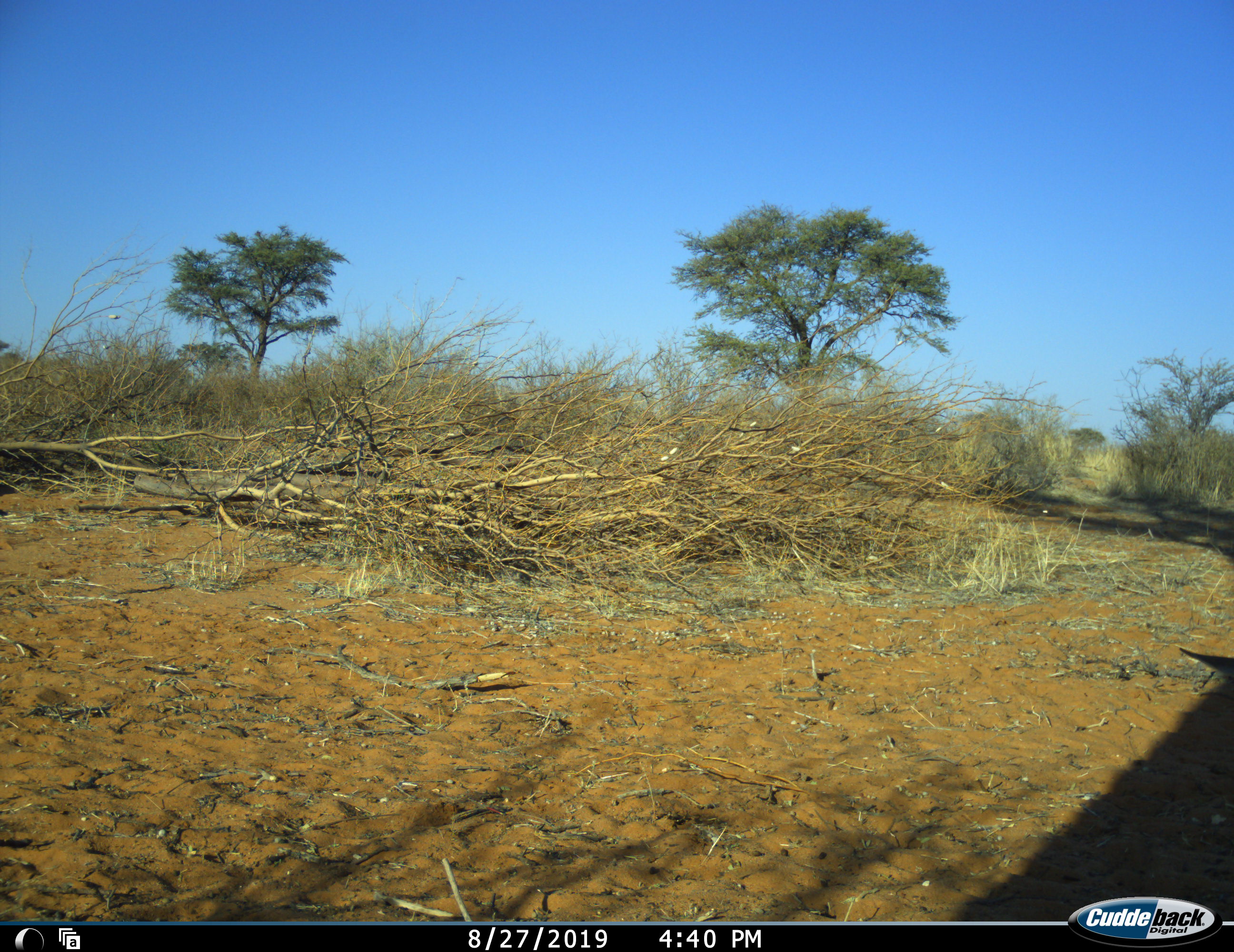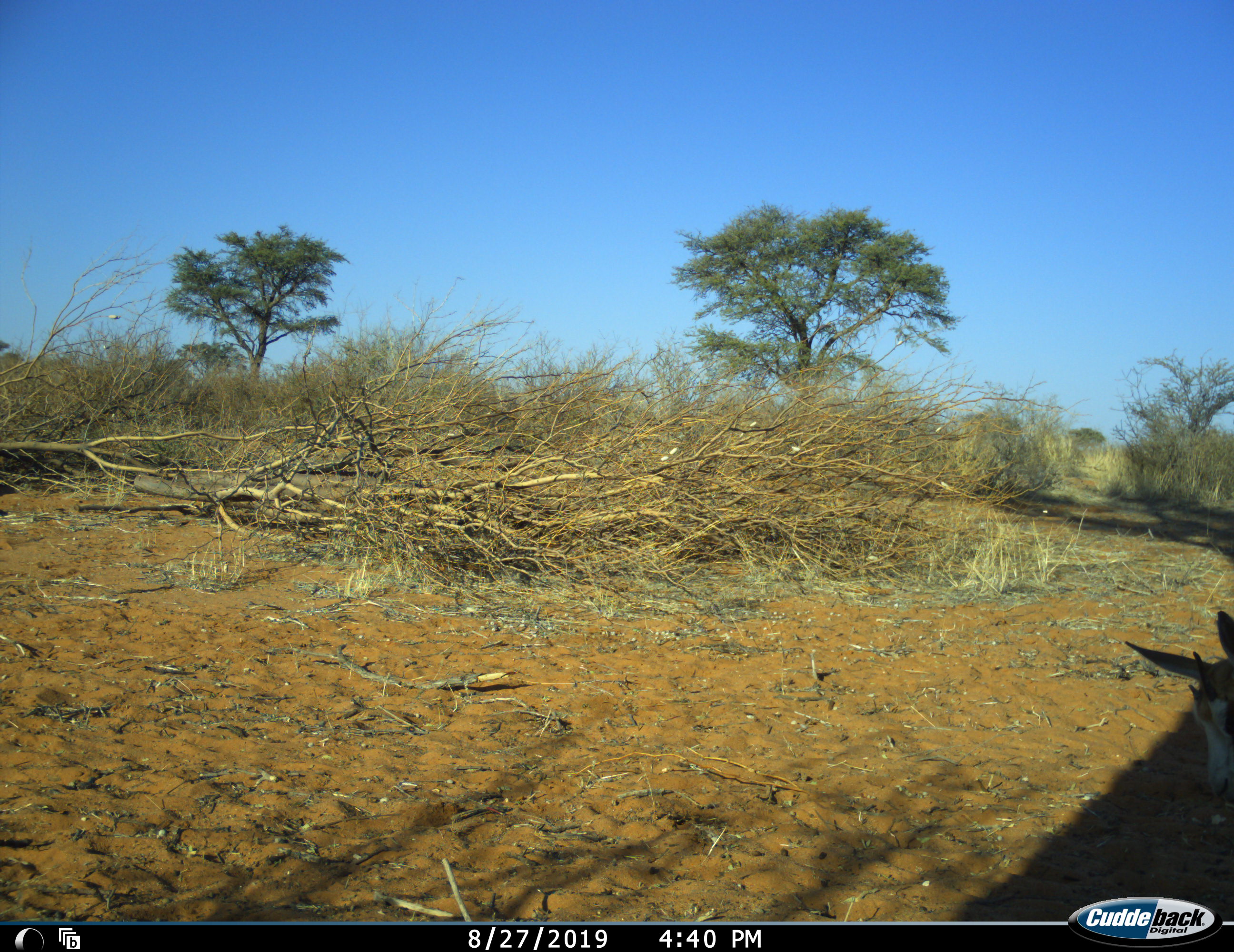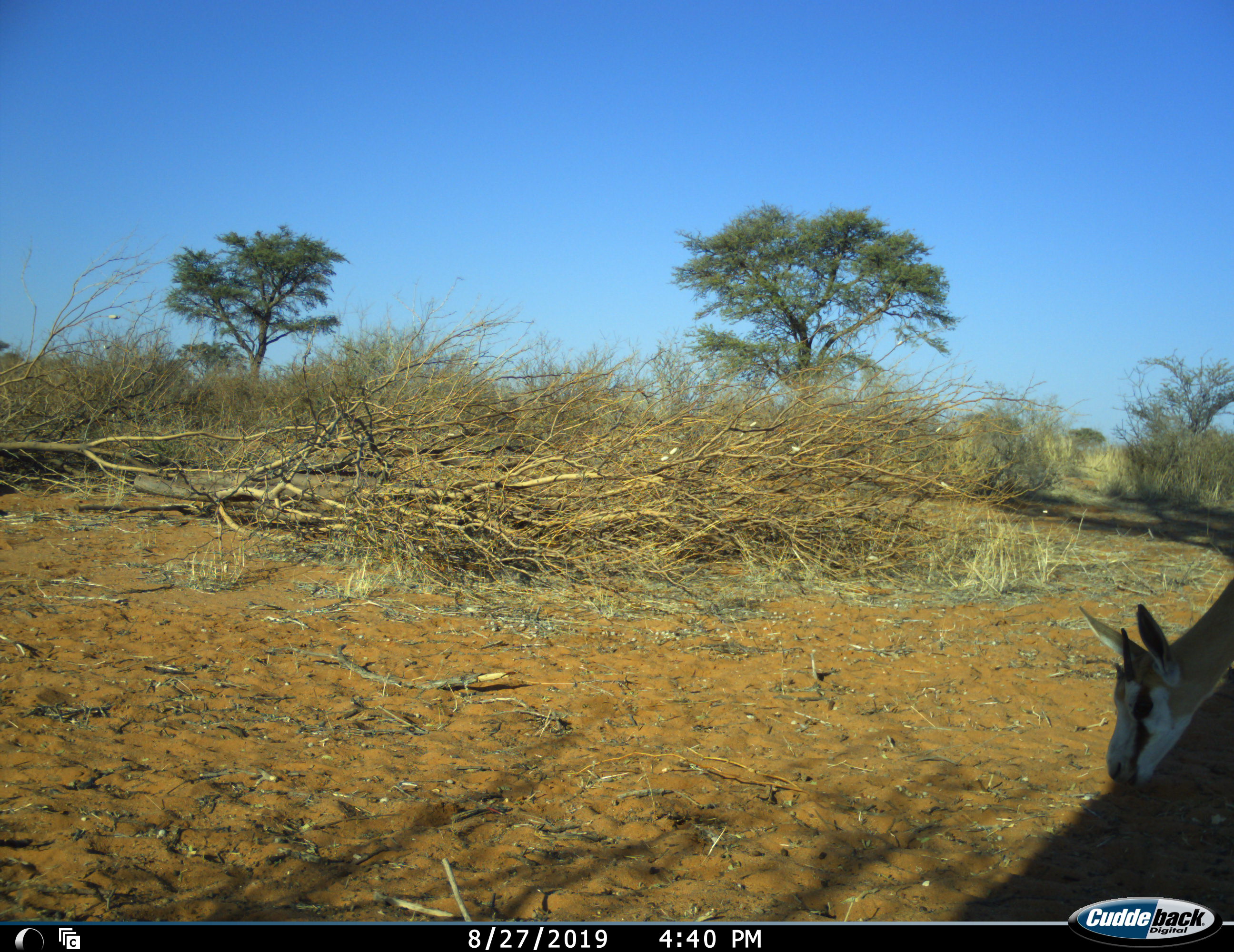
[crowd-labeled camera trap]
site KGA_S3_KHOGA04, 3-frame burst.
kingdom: Animalia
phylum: Chordata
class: Mammalia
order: Artiodactyla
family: Bovidae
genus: Antidorcas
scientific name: Antidorcas marsupialis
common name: springbok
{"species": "springbok (Antidorcas marsupialis)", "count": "1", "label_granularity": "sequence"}